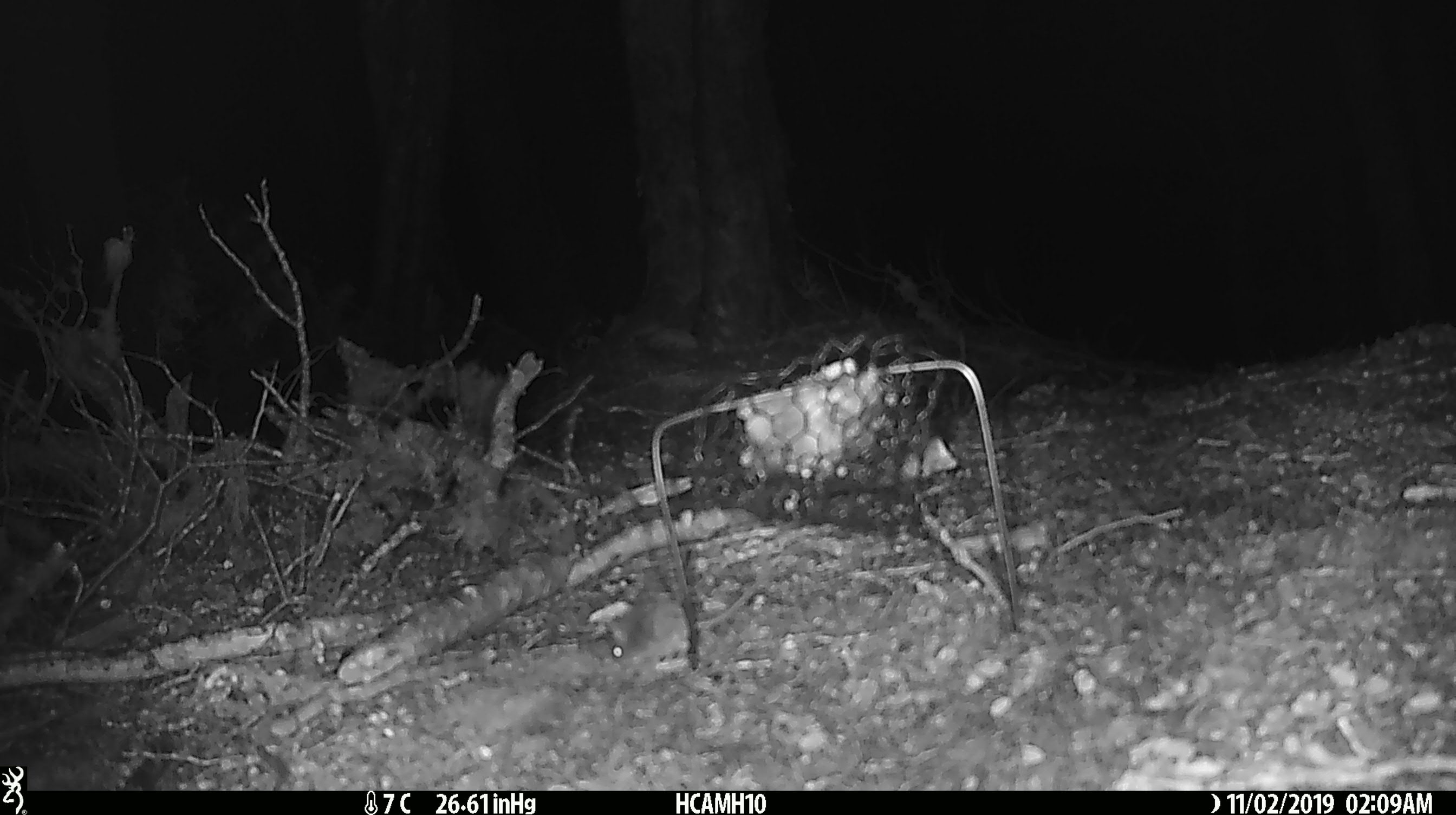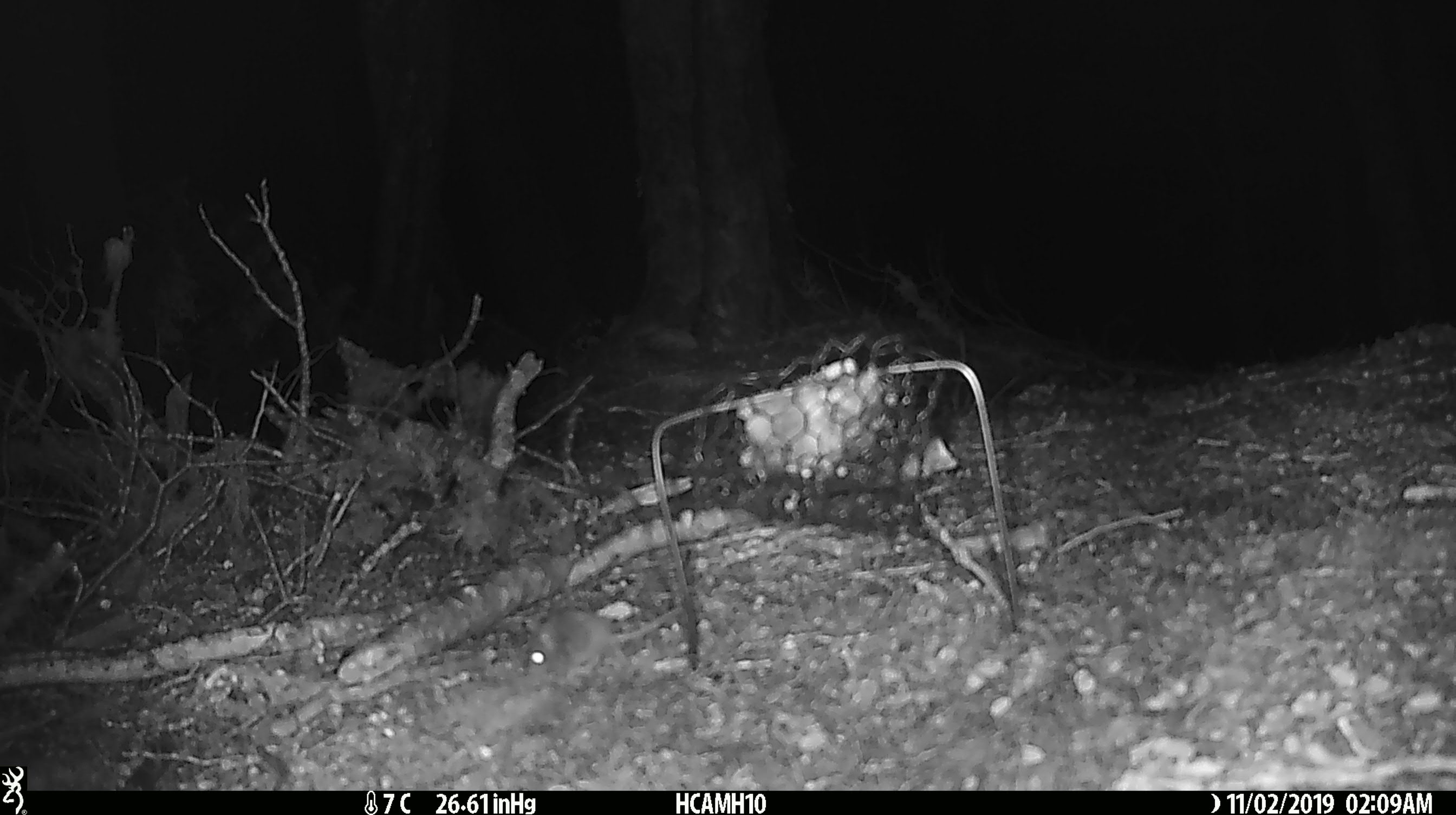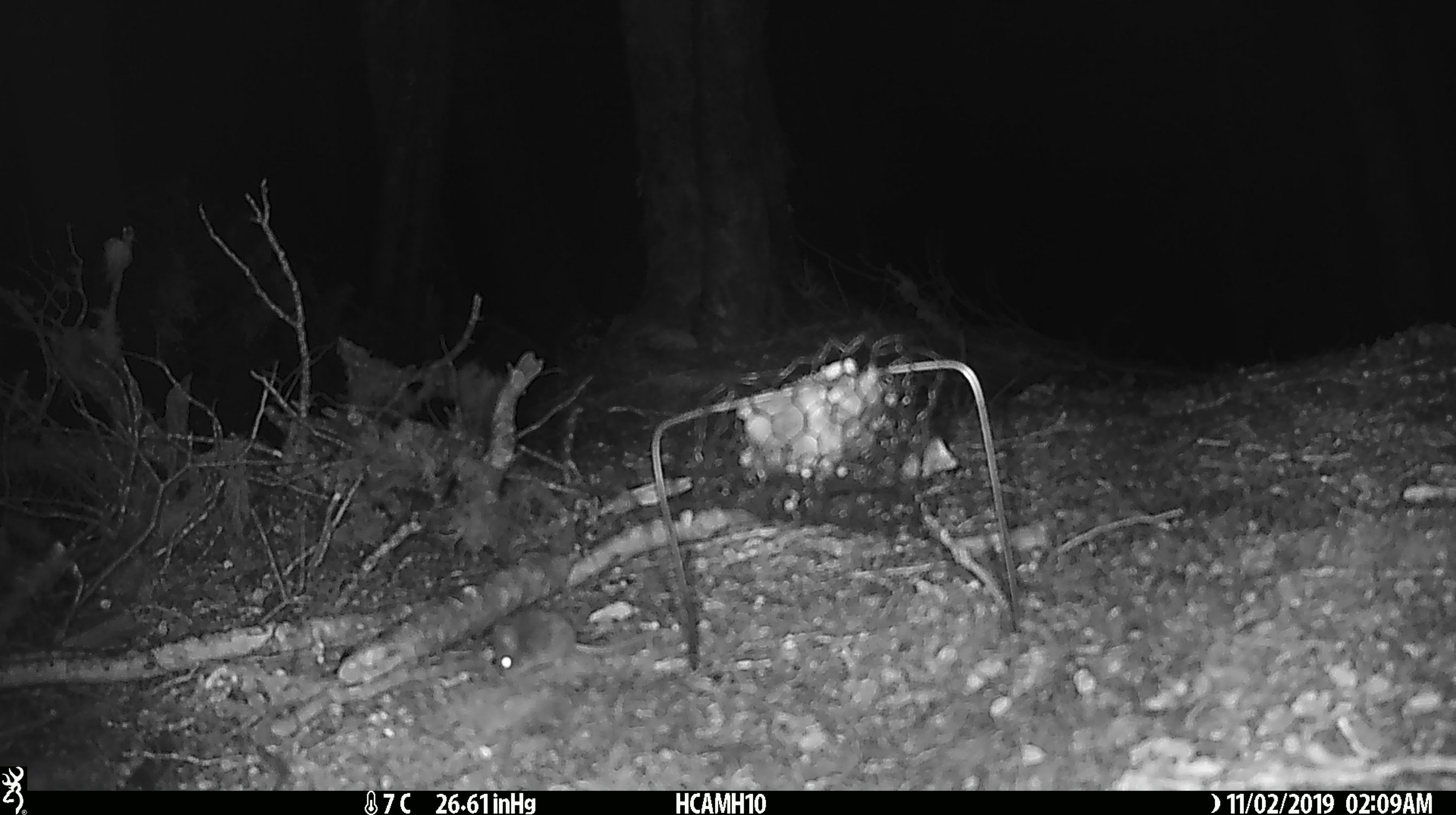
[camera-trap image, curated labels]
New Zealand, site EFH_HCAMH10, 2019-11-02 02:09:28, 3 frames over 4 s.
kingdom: Animalia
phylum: Chordata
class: Mammalia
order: Rodentia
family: Muridae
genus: Mus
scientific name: Mus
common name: mouse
Mouse (Mus).